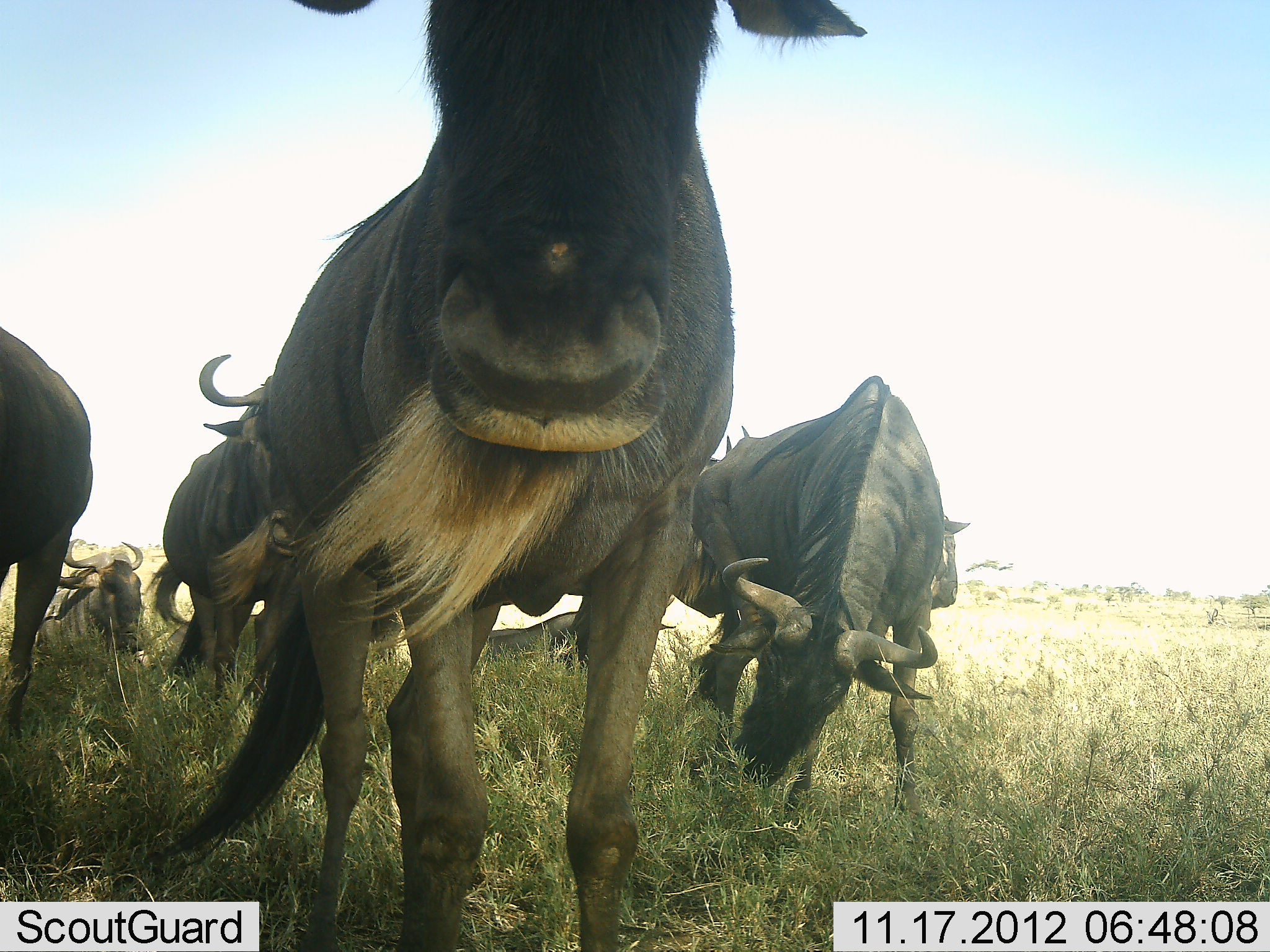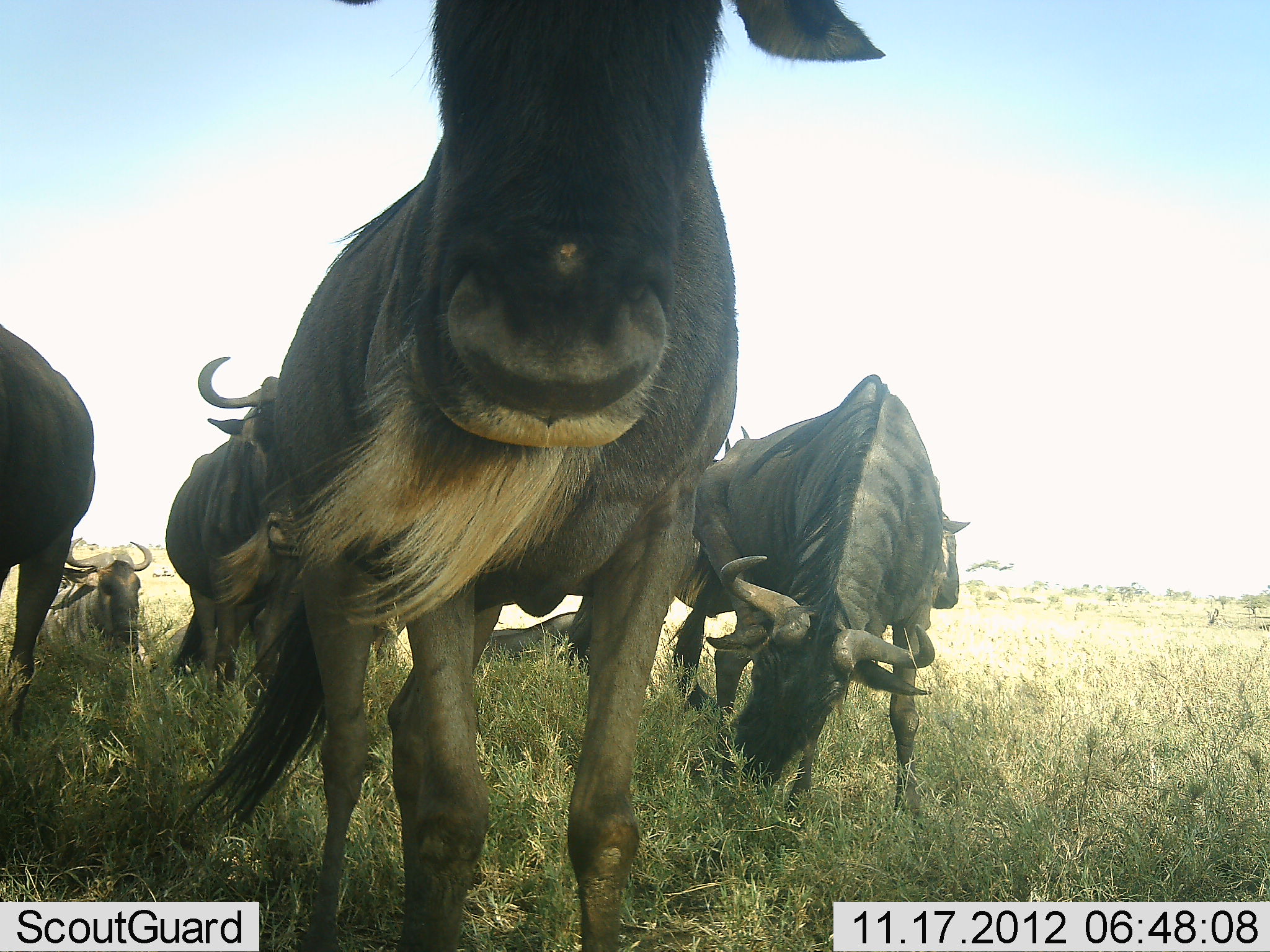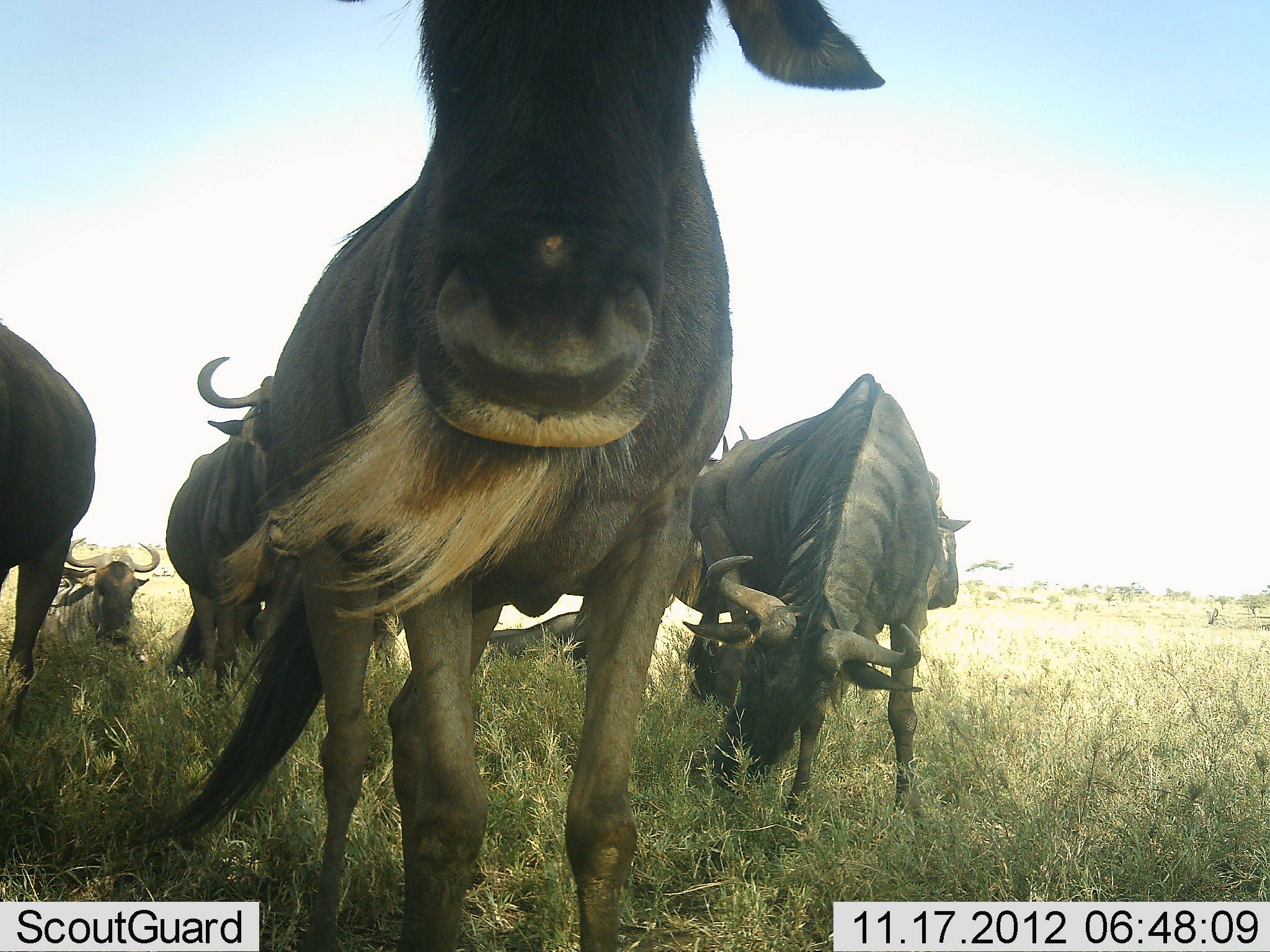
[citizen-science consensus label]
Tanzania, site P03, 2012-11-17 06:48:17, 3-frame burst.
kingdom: Animalia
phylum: Chordata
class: Mammalia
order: Artiodactyla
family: Bovidae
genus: Connochaetes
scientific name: Connochaetes taurinus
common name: blue wildebeest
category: wildebeest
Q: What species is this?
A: Wildebeest (blue wildebeest) (Connochaetes taurinus).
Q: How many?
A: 7.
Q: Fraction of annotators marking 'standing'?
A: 100%.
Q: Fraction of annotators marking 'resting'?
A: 80%.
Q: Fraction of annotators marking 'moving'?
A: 0%.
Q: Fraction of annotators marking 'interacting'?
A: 0%.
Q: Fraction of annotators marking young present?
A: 0%.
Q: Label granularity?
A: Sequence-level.